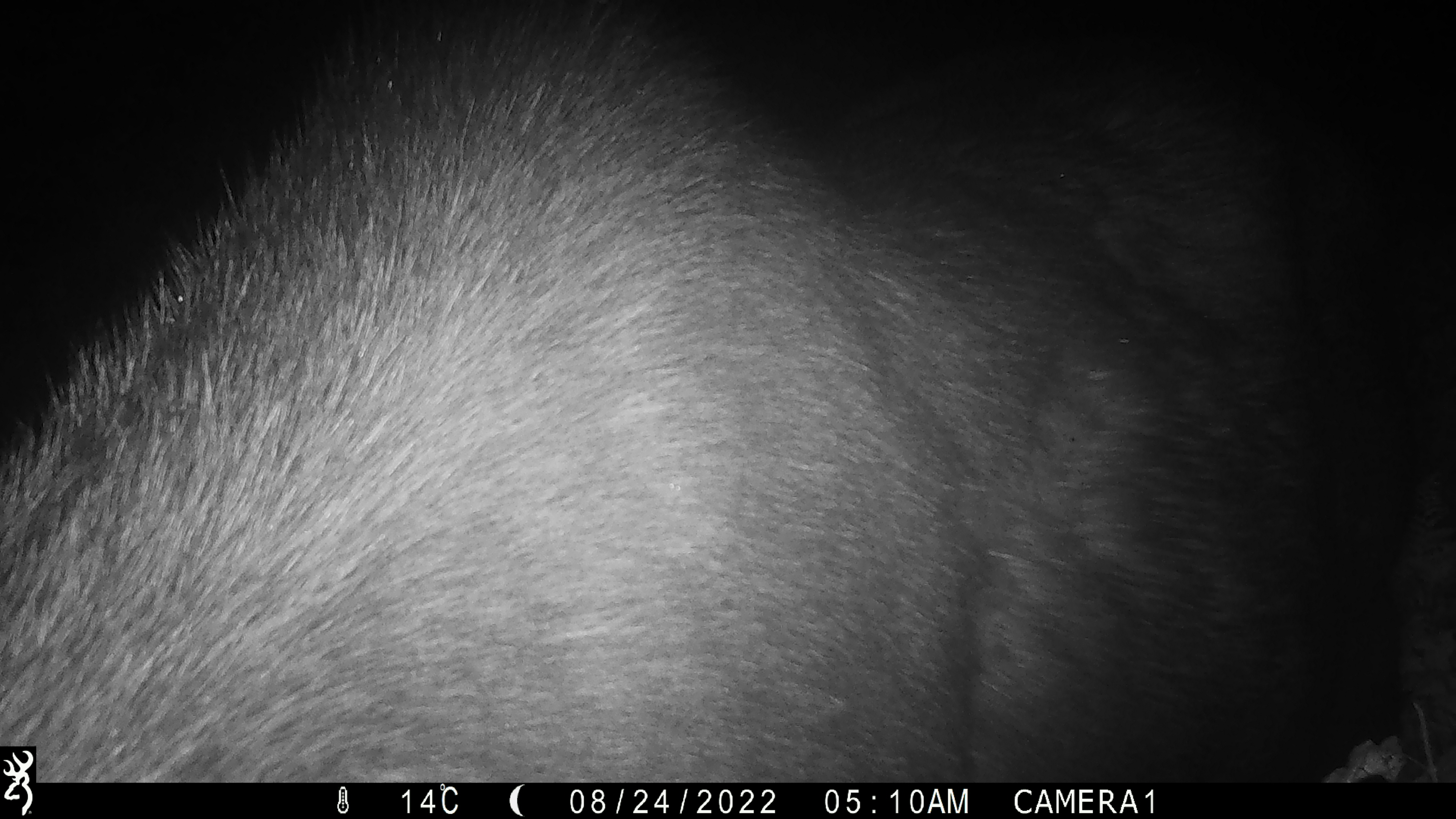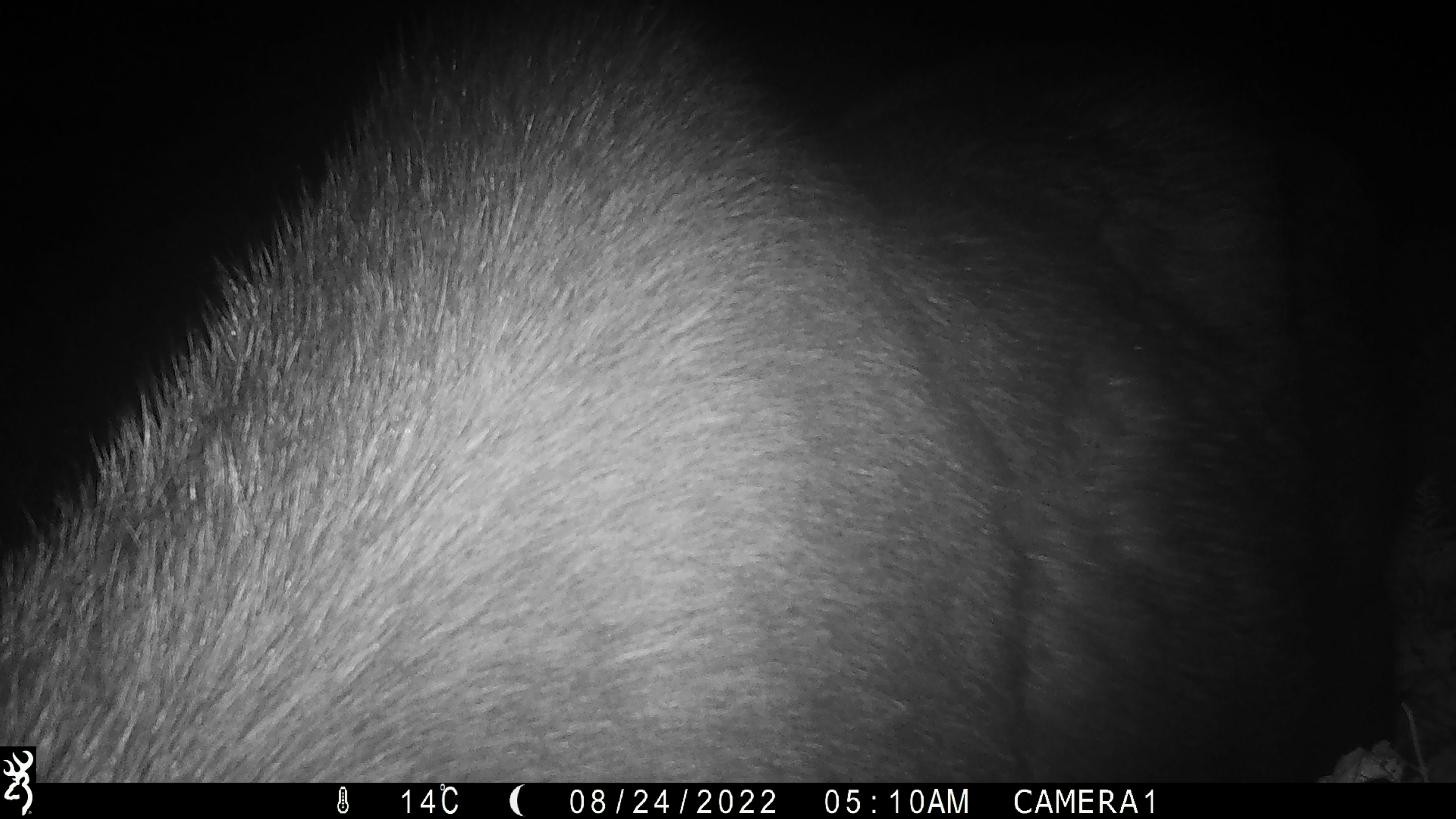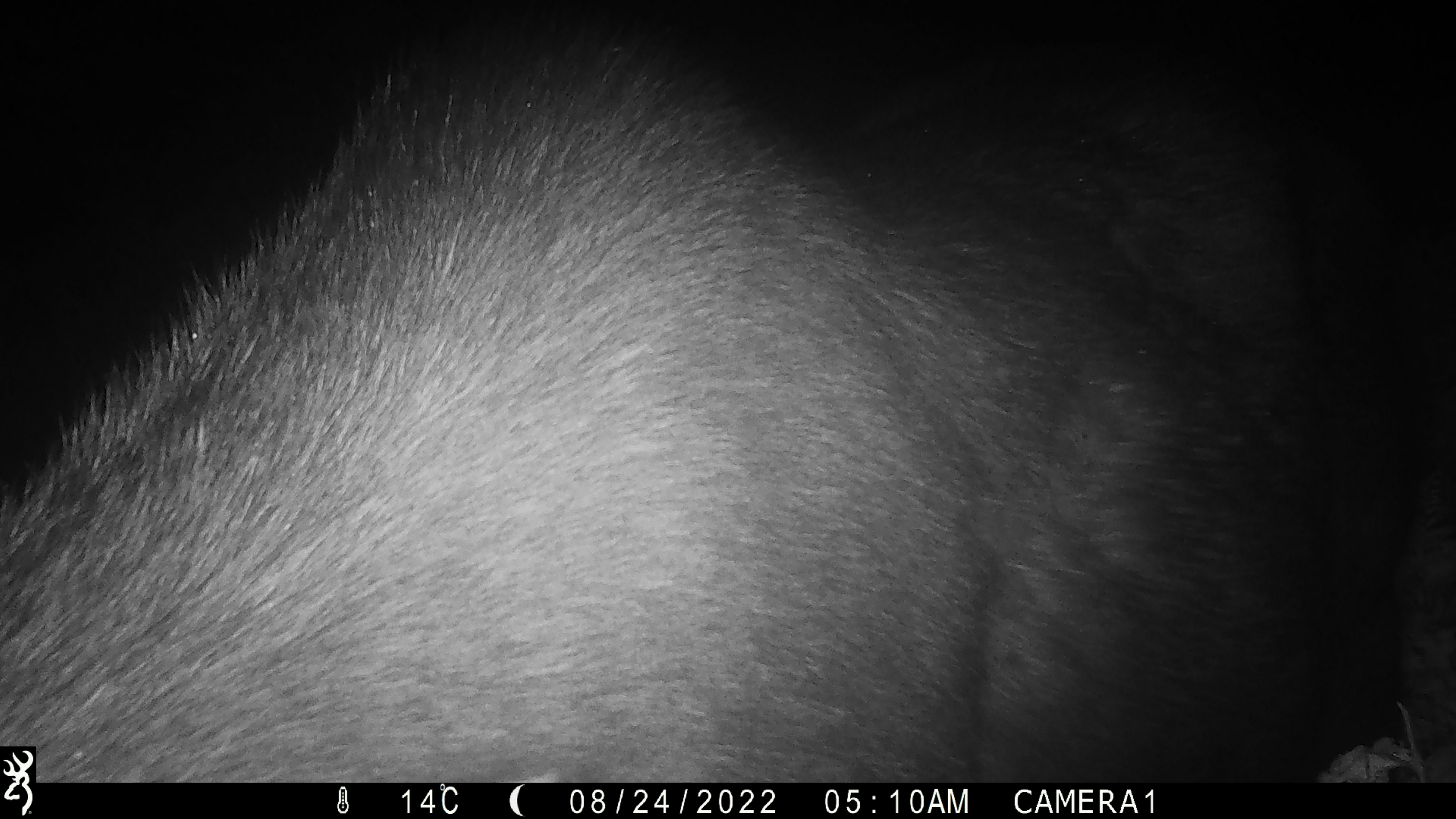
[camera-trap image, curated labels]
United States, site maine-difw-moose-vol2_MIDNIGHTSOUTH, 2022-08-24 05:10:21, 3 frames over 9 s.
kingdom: Animalia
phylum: Chordata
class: Mammalia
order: Artiodactyla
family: Cervidae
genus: Alces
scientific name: Alces alces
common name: moose